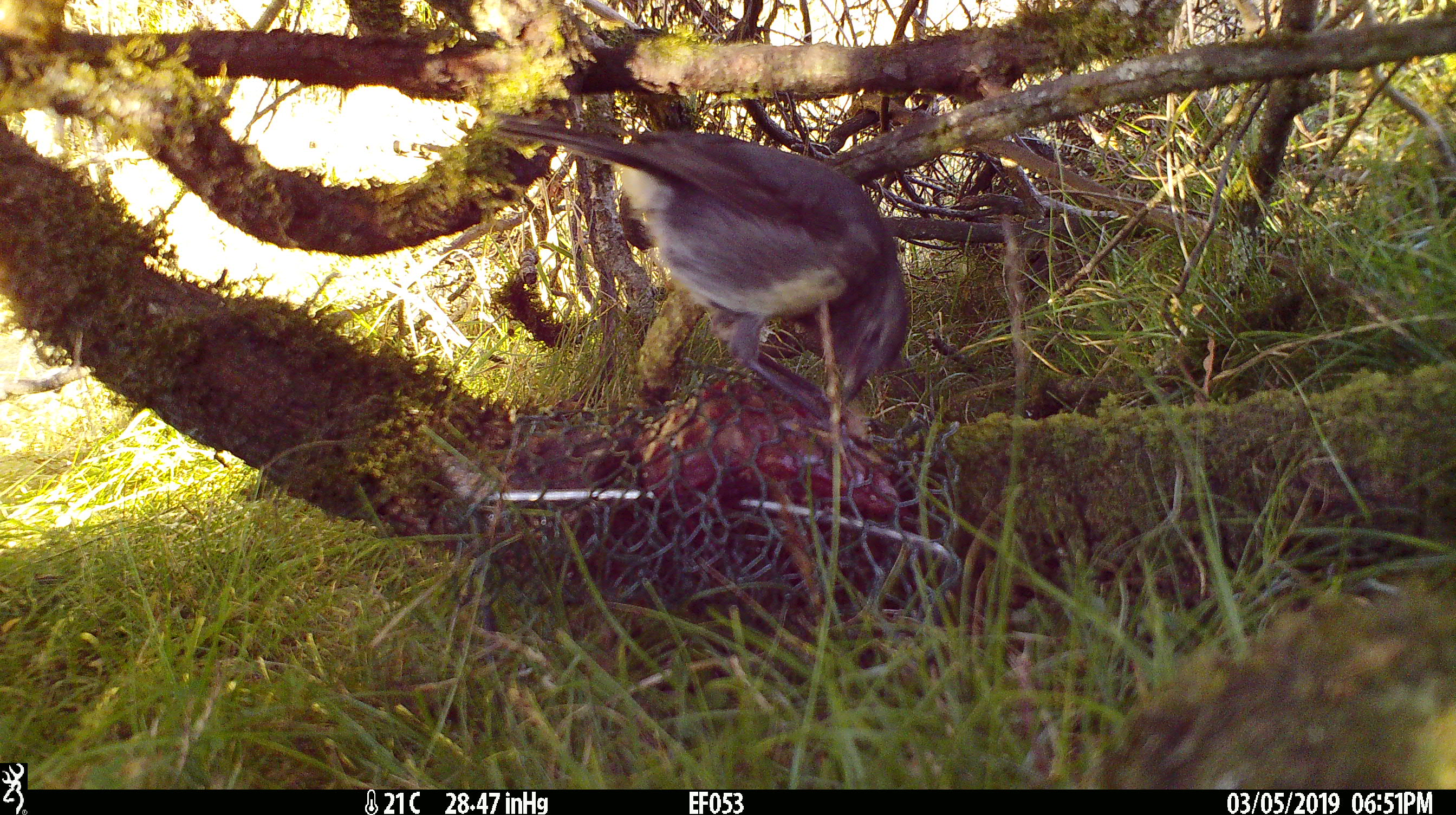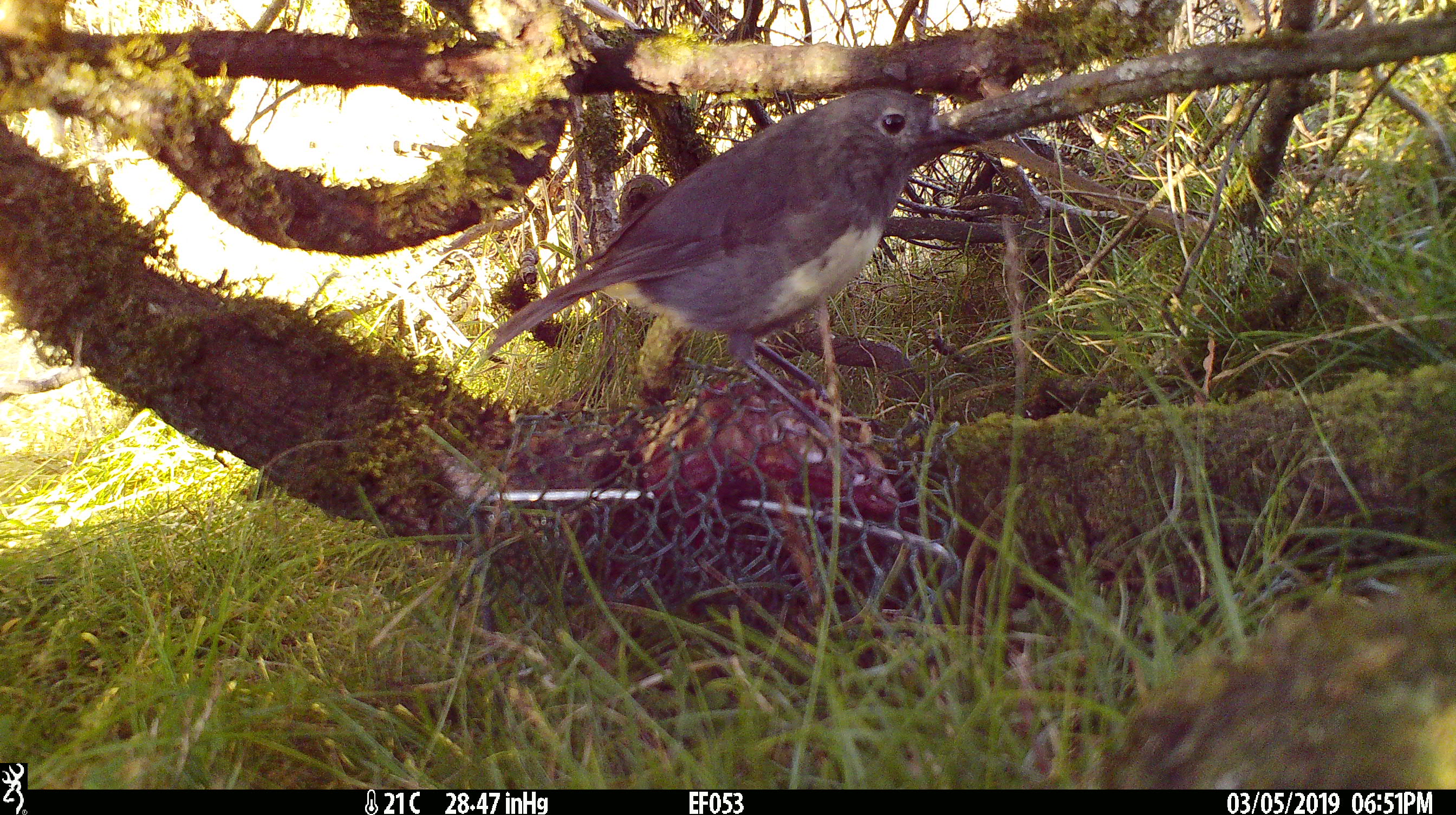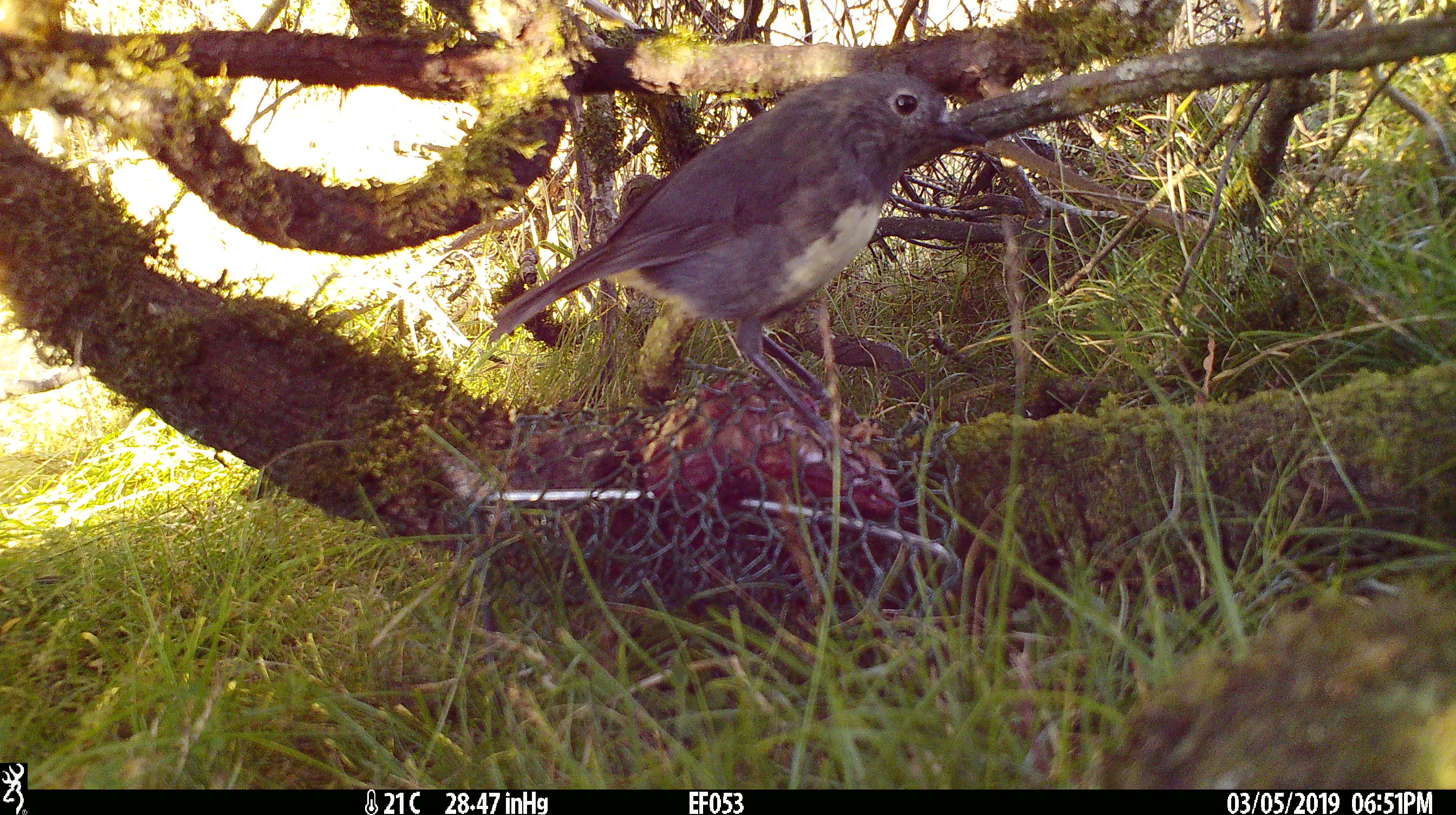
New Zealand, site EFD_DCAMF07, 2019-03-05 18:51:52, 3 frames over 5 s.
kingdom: Animalia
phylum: Chordata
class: Aves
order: Passeriformes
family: Petroicidae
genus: Petroica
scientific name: Petroica australis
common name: new zealand robin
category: robin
Robin (new zealand robin) (Petroica australis).